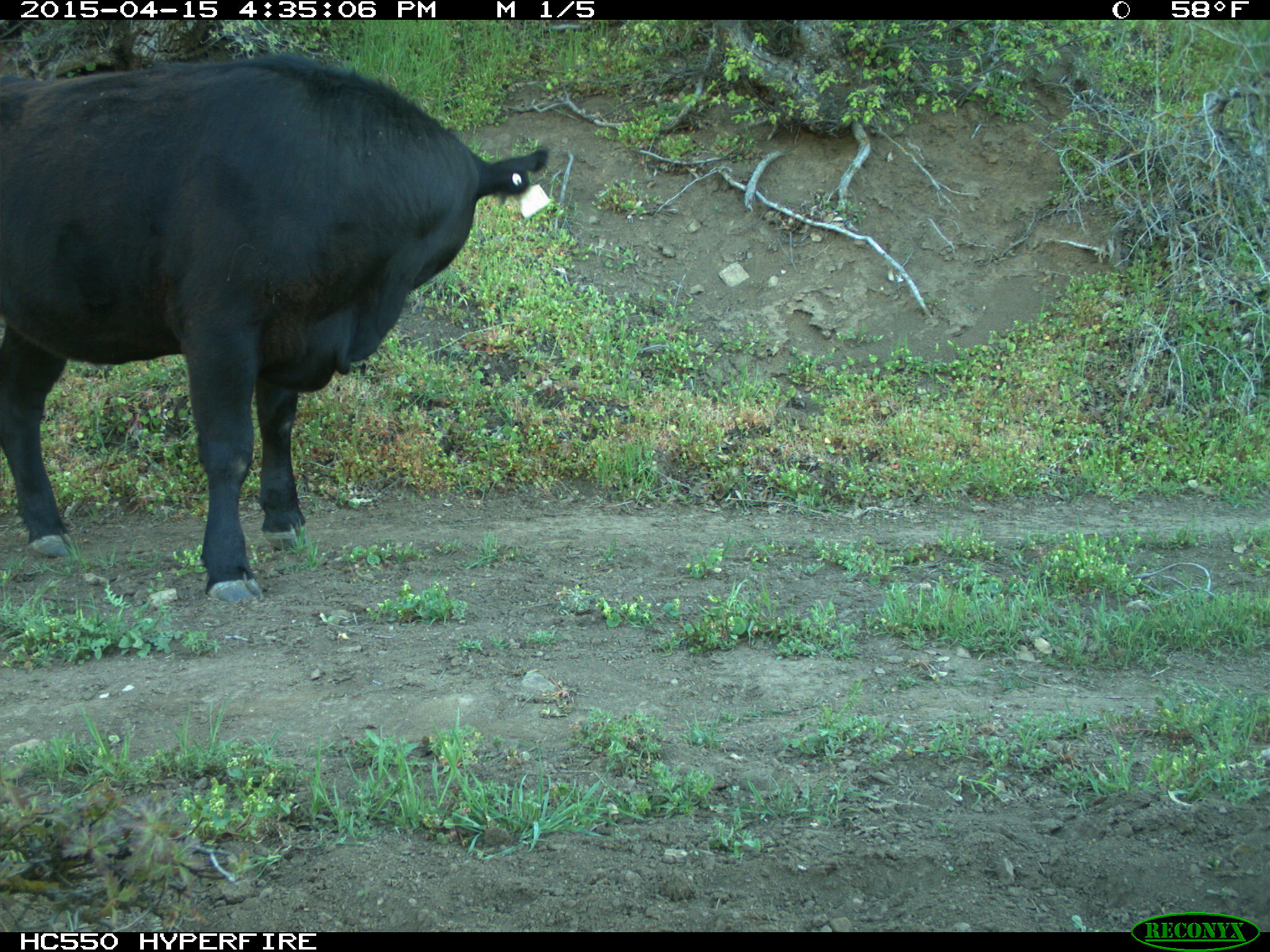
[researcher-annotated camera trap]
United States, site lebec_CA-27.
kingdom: Animalia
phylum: Chordata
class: Mammalia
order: Artiodactyla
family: Bovidae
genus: Bos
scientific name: Bos taurus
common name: domestic cow